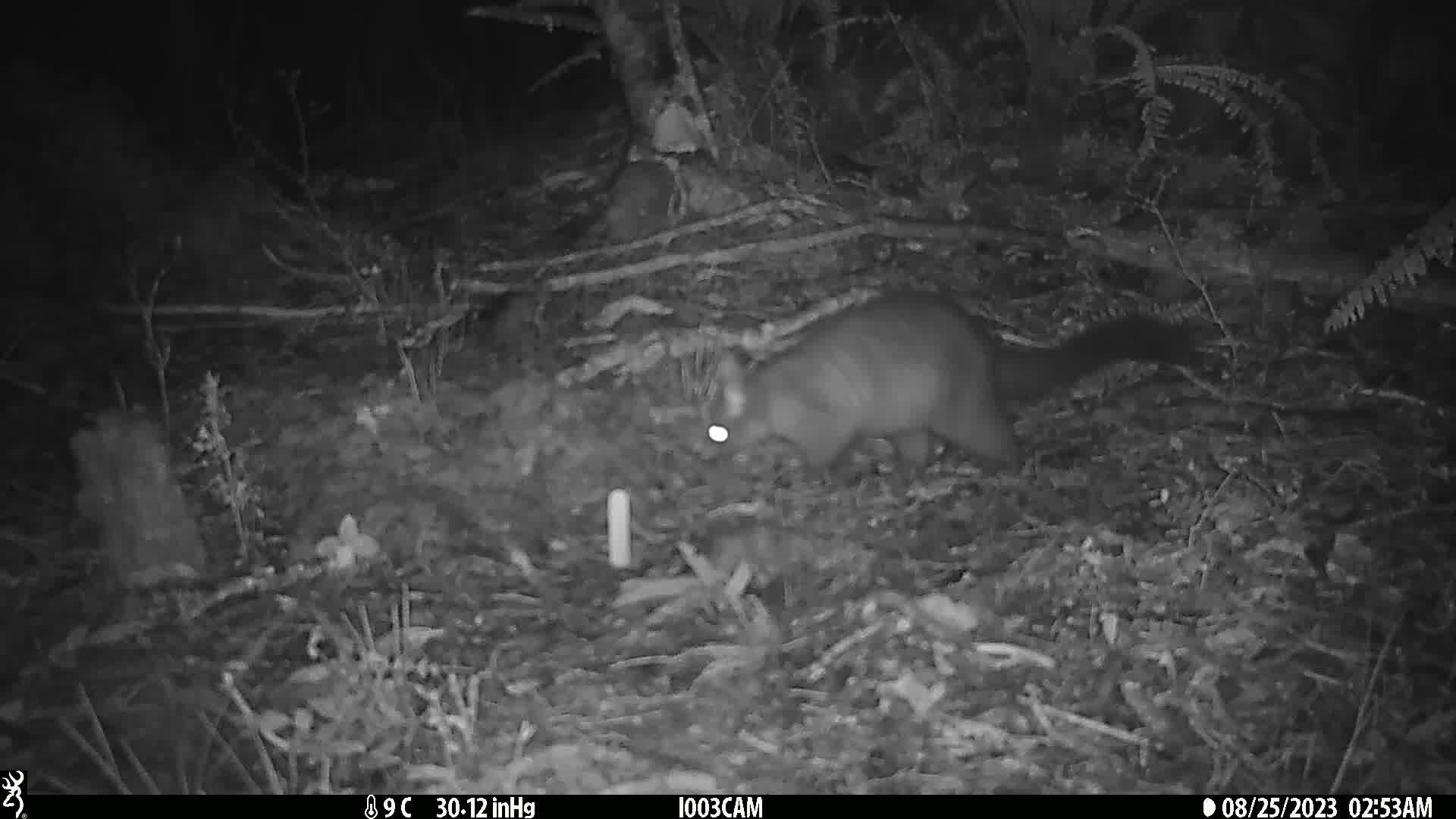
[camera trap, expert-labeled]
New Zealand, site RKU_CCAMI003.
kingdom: Animalia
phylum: Chordata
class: Mammalia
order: Diprotodontia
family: Phalangeridae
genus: Trichosurus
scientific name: Trichosurus vulpecula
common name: common brushtail possum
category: possum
Possum (common brushtail possum) (Trichosurus vulpecula).